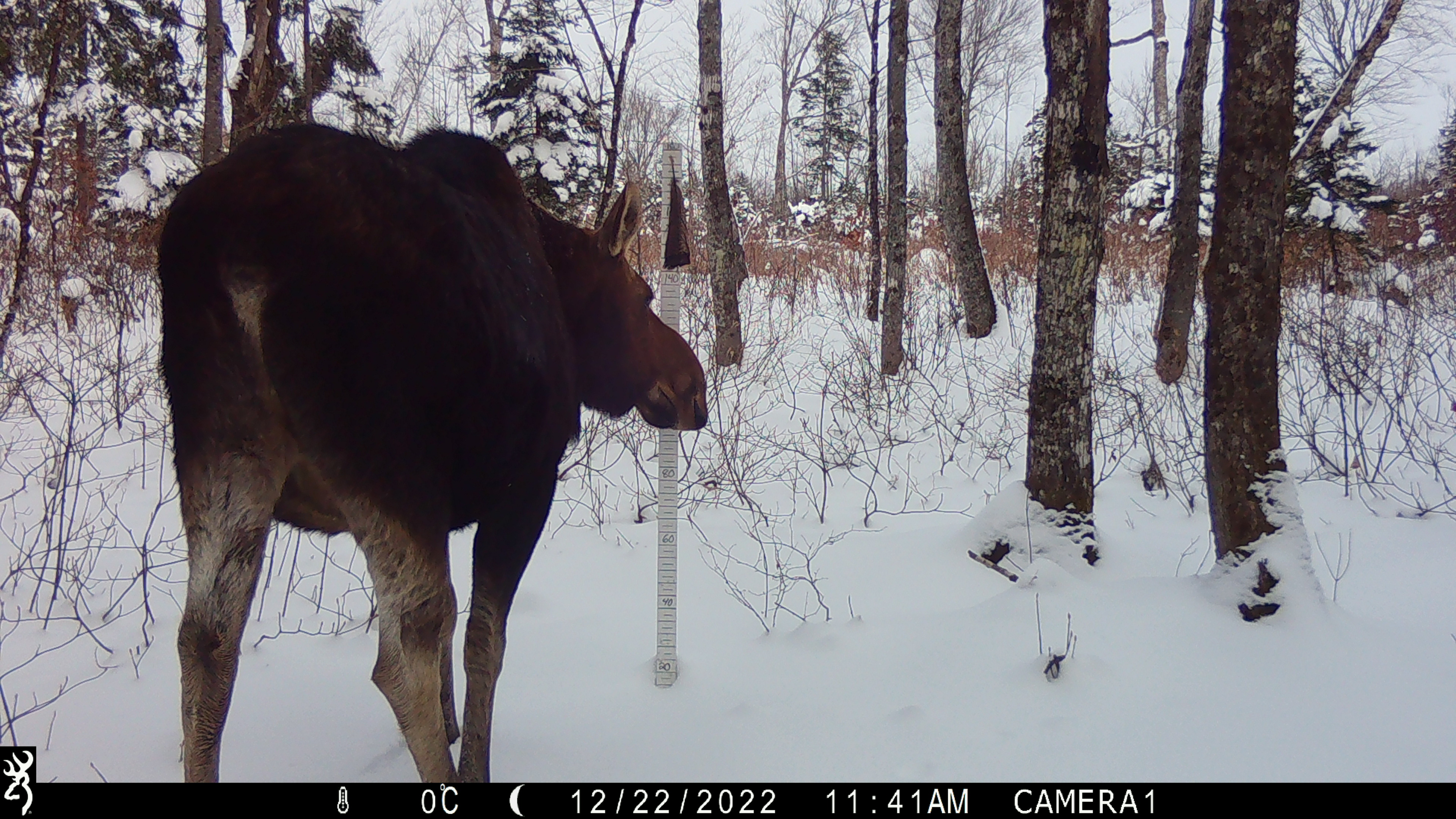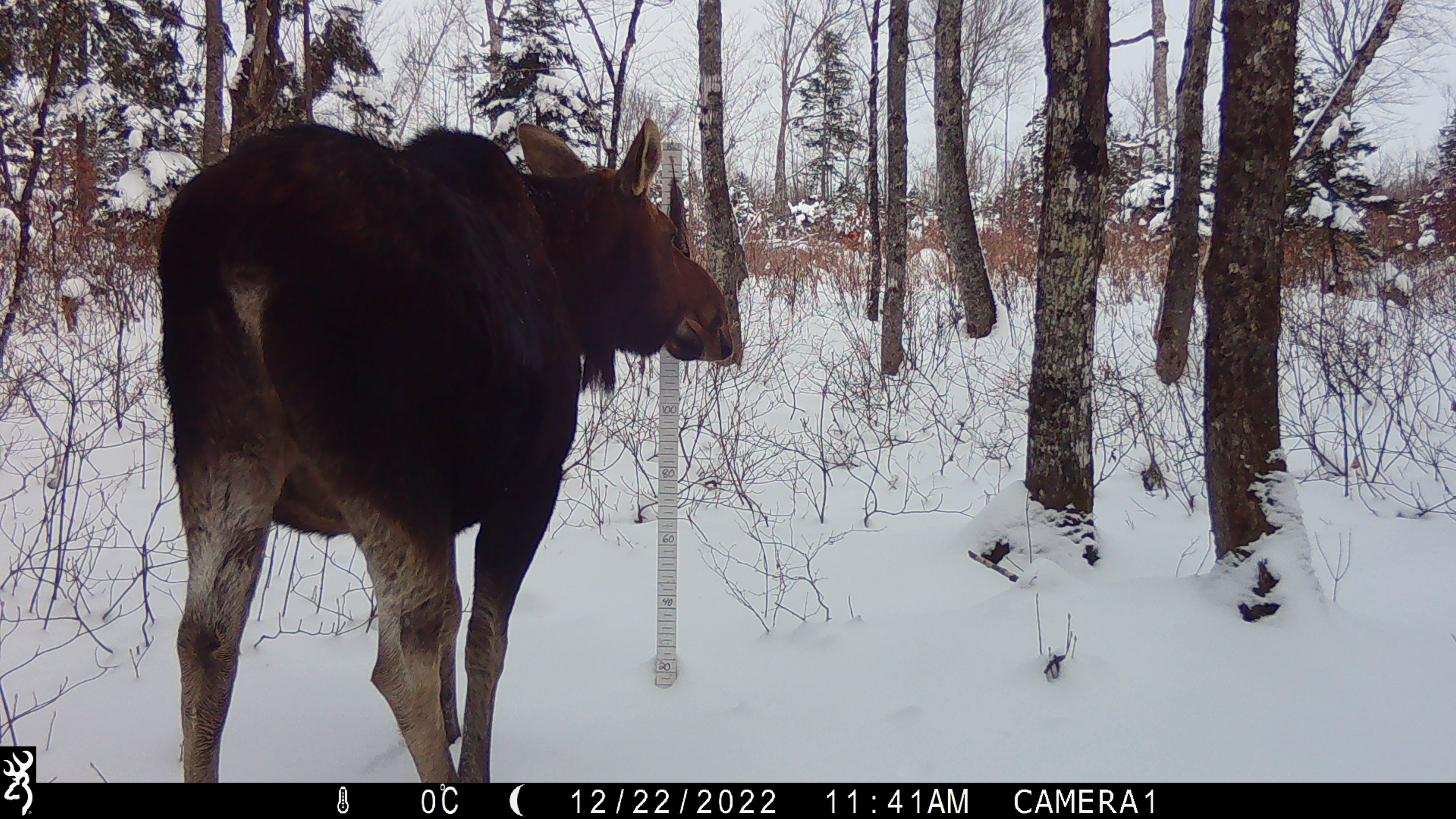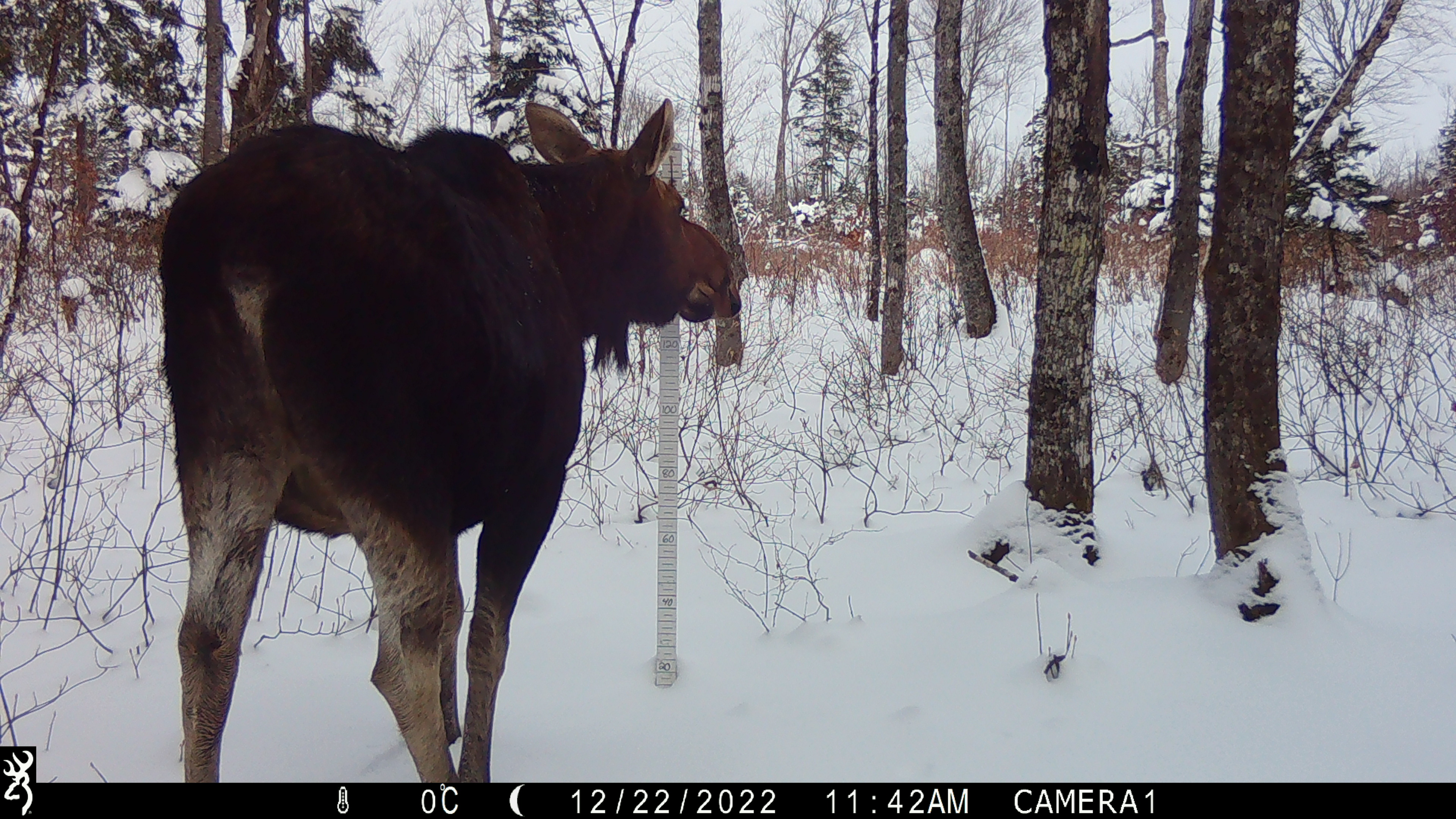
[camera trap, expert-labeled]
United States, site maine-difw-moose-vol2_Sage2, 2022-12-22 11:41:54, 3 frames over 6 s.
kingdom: Animalia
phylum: Chordata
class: Mammalia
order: Artiodactyla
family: Cervidae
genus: Alces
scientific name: Alces alces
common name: moose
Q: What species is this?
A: Moose (Alces alces).